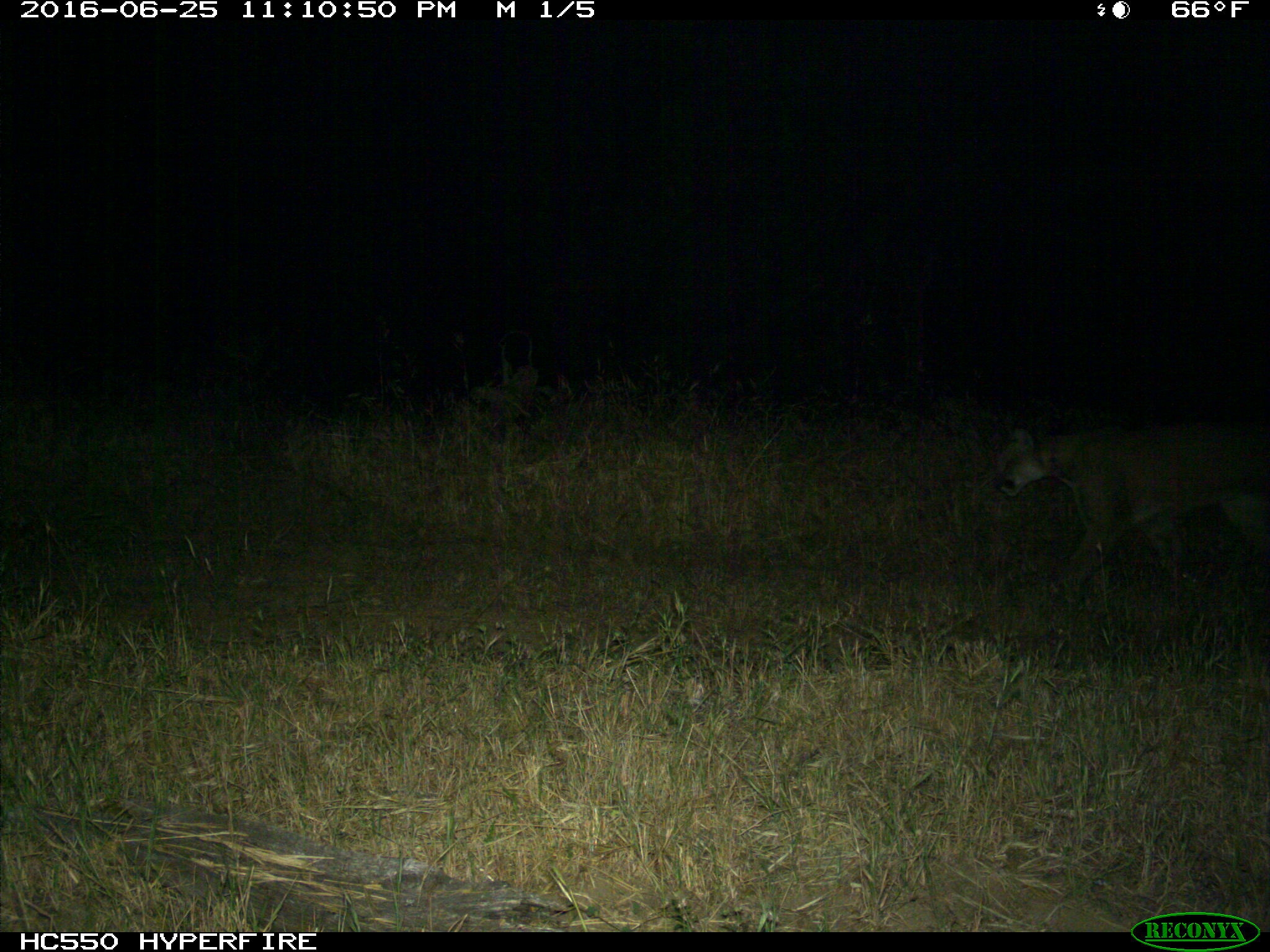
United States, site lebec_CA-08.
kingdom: Animalia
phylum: Chordata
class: Mammalia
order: Carnivora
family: Felidae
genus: Puma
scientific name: Puma concolor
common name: mountain lion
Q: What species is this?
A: Puma concolor (mountain lion).